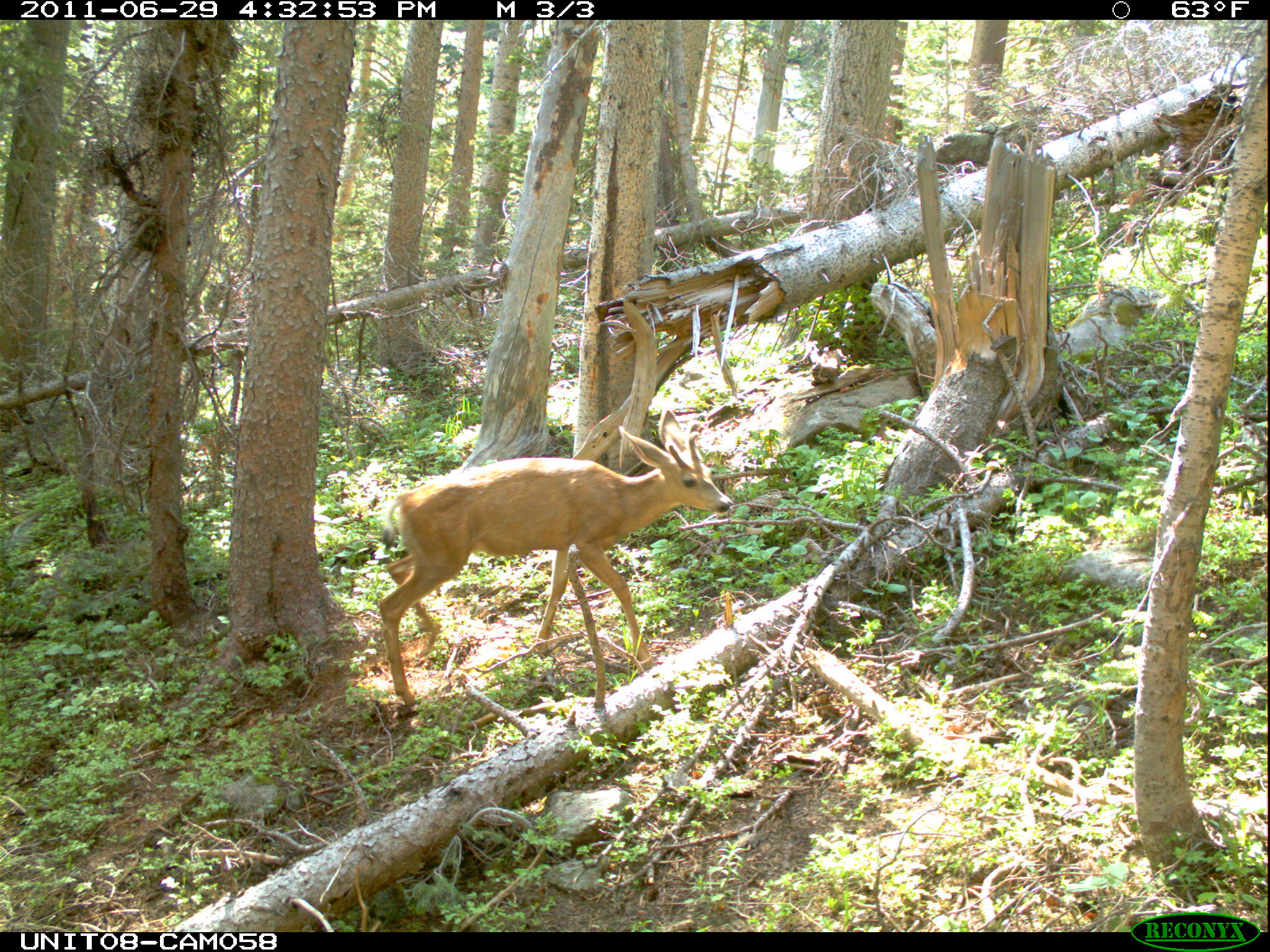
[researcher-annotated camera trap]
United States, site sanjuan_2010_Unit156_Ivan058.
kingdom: Animalia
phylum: Chordata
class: Mammalia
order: Artiodactyla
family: Cervidae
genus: Odocoileus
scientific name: Odocoileus hemionus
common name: mule deer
Odocoileus hemionus (mule deer).